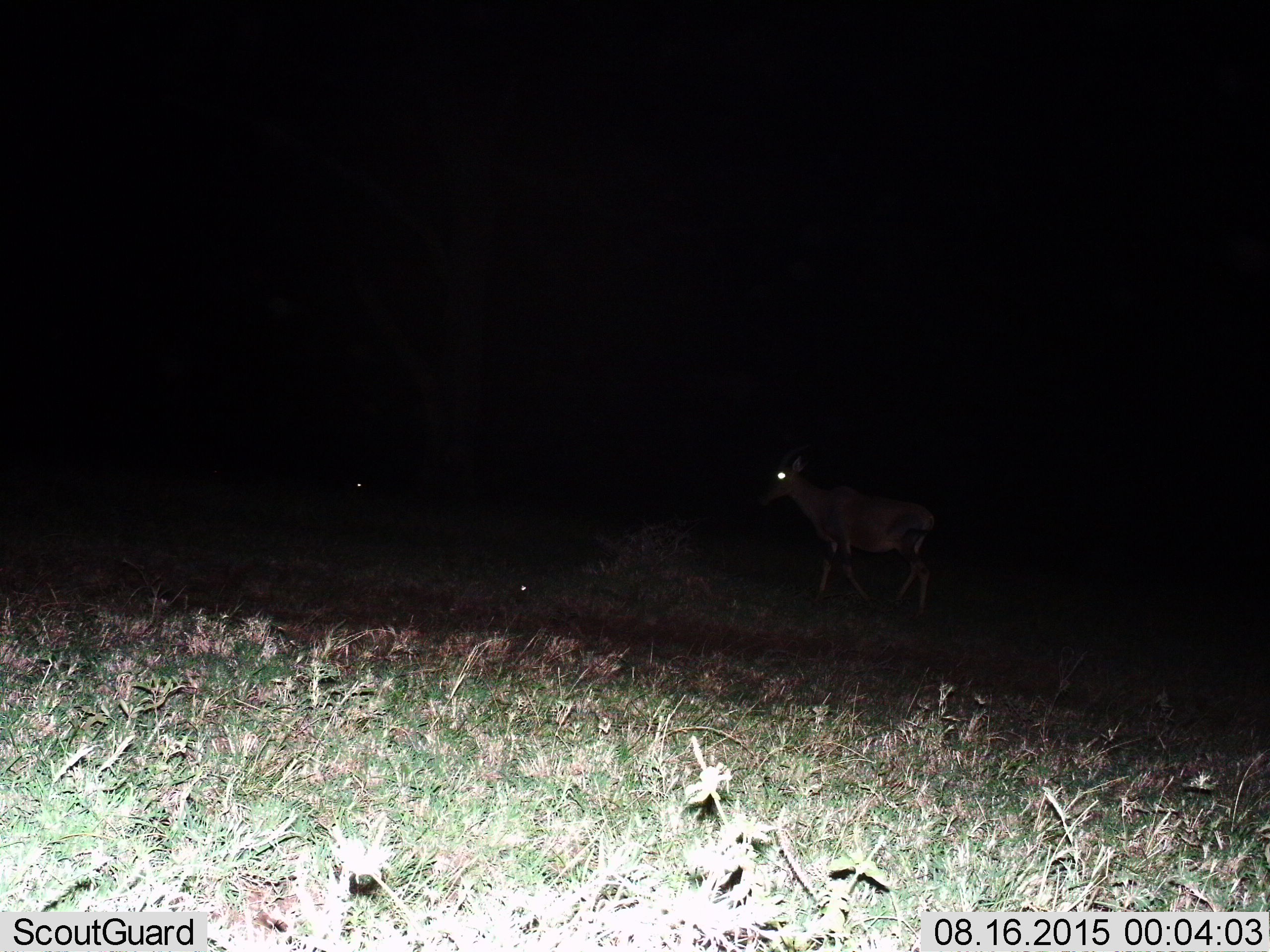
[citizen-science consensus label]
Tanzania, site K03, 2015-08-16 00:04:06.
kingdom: Animalia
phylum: Chordata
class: Mammalia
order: Artiodactyla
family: Bovidae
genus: Damaliscus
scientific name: Damaliscus lunatus jimela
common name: topi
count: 1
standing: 0%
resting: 0%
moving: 100%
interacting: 0%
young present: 0%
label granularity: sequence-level